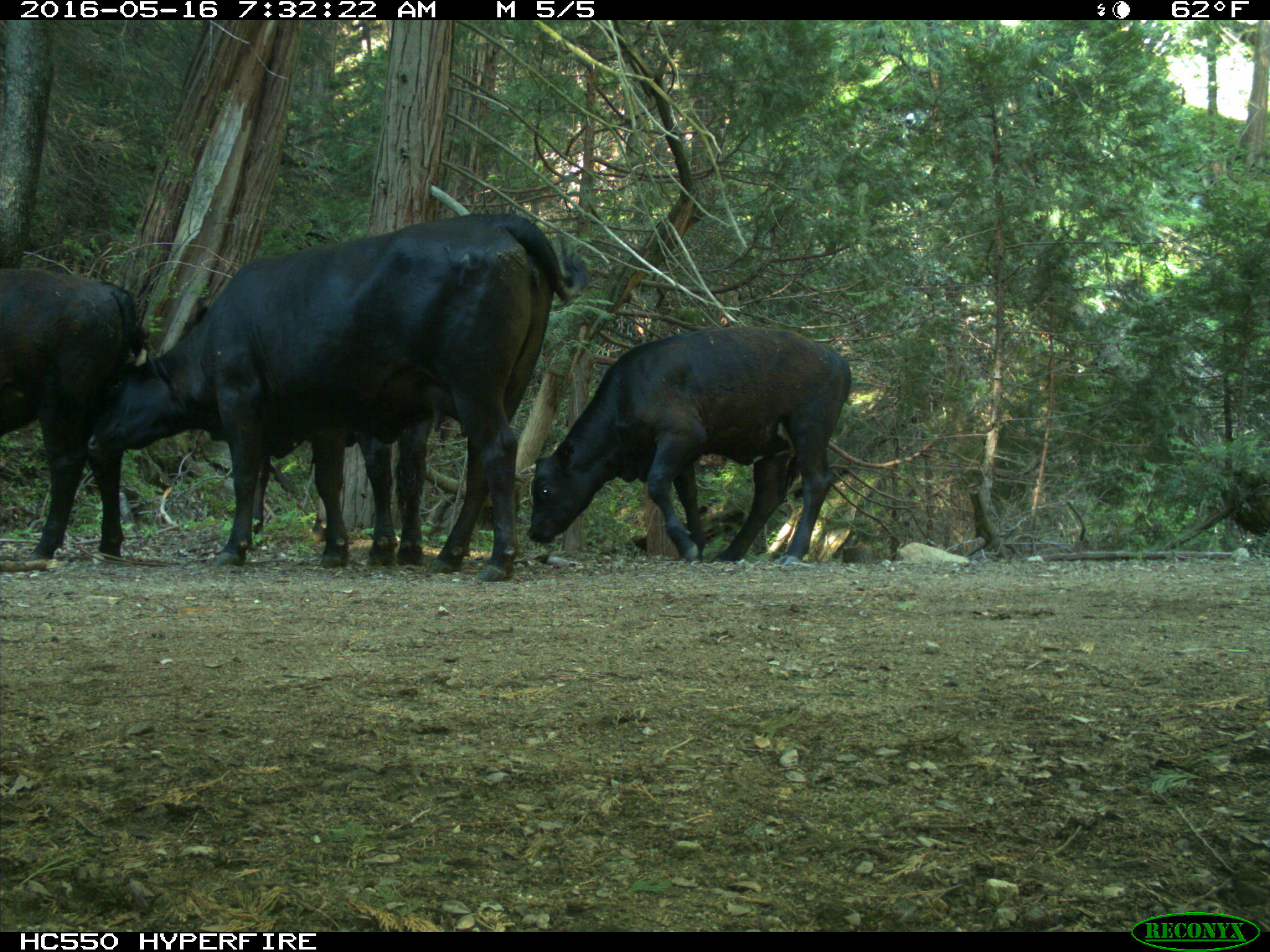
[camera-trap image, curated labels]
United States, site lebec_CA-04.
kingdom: Animalia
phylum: Chordata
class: Mammalia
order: Artiodactyla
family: Bovidae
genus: Bos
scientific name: Bos taurus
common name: domestic cow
Bos taurus (domestic cow).